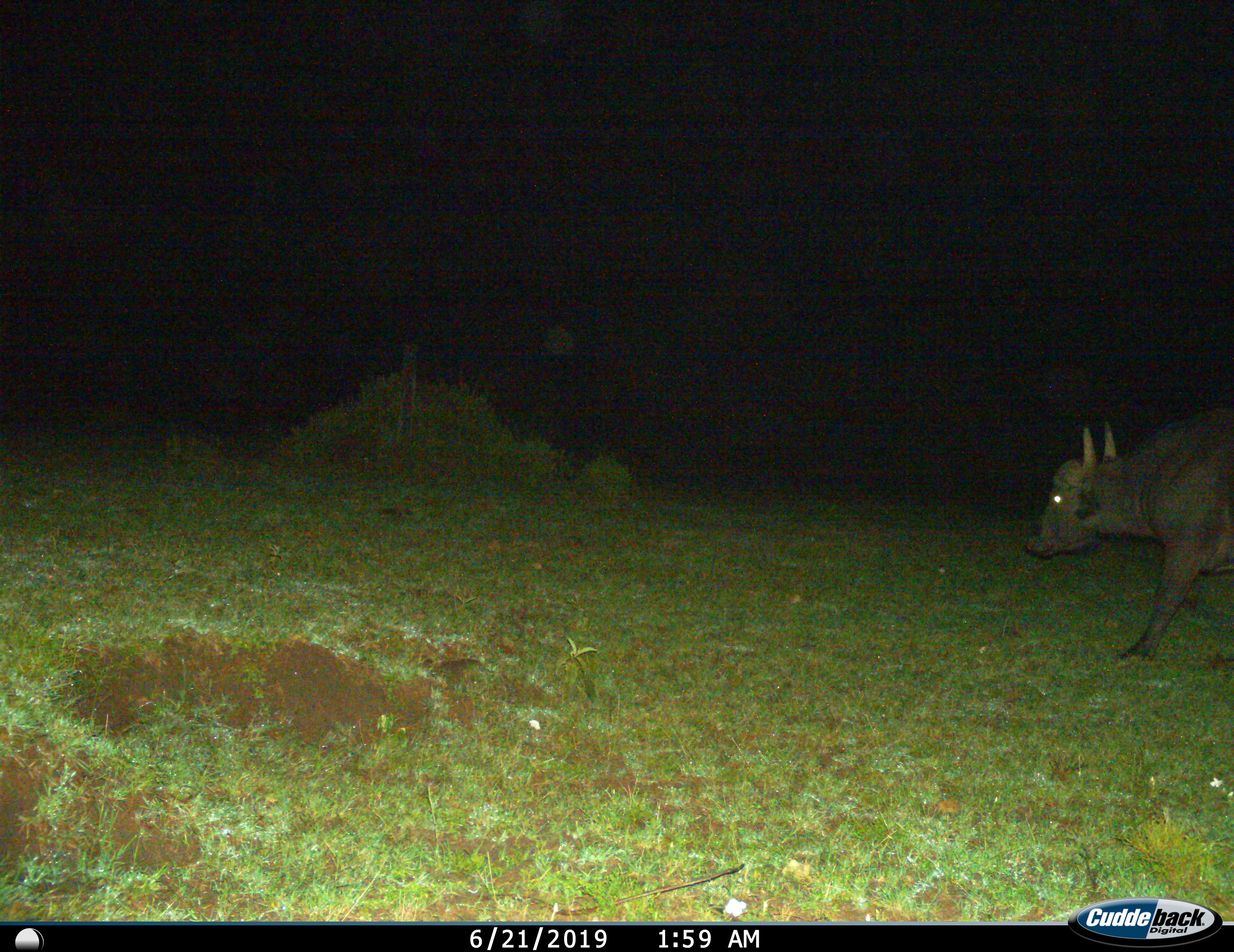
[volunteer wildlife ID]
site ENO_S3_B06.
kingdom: Animalia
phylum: Chordata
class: Mammalia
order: Artiodactyla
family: Bovidae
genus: Syncerus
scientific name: Syncerus caffer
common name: african buffalo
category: buffalo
Buffalo (african buffalo) (Syncerus caffer), count 1. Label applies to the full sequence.